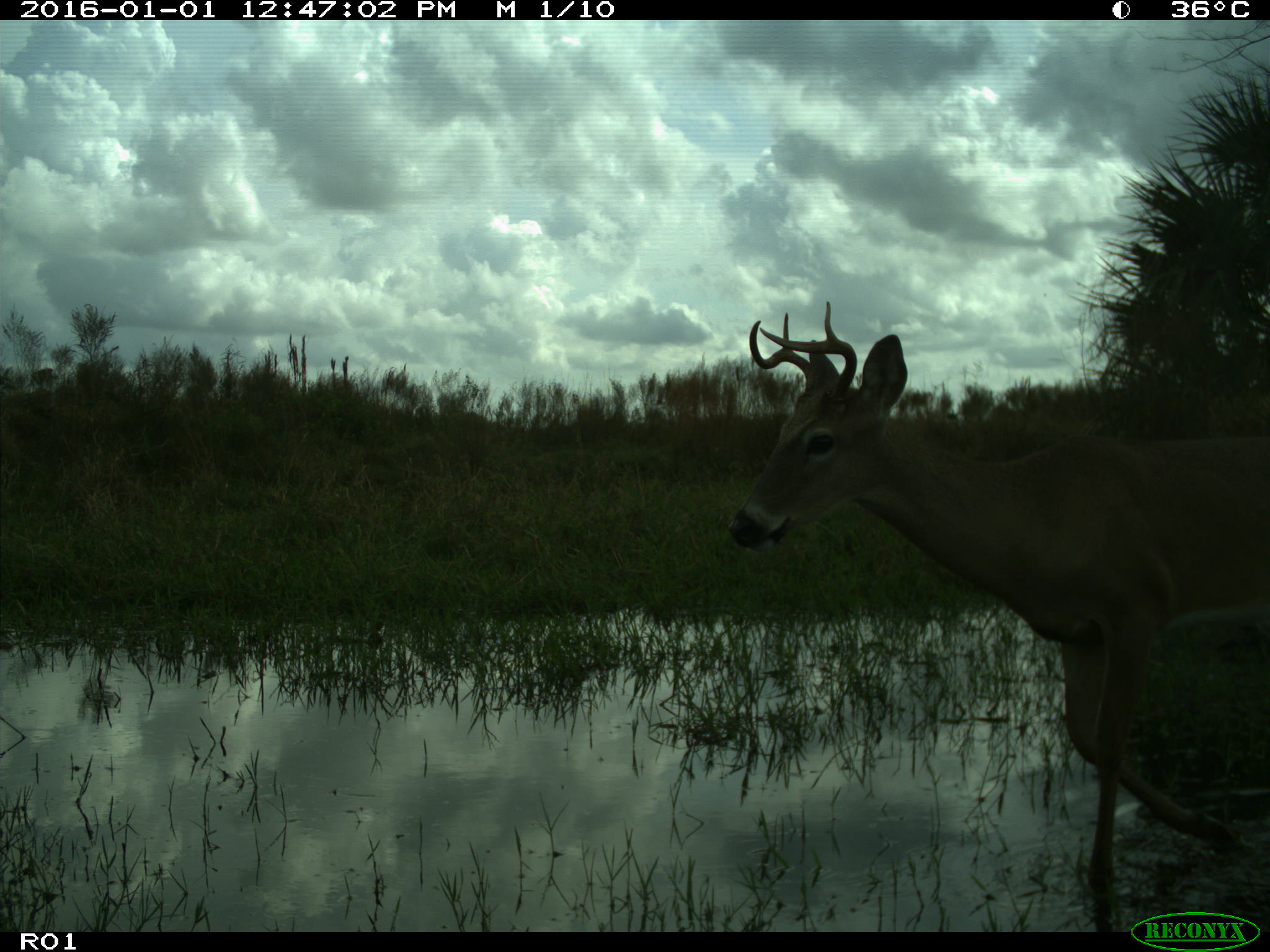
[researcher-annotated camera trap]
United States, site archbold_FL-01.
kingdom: Animalia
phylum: Chordata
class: Mammalia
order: Artiodactyla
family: Cervidae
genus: Odocoileus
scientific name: Odocoileus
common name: deer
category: unidentified deer